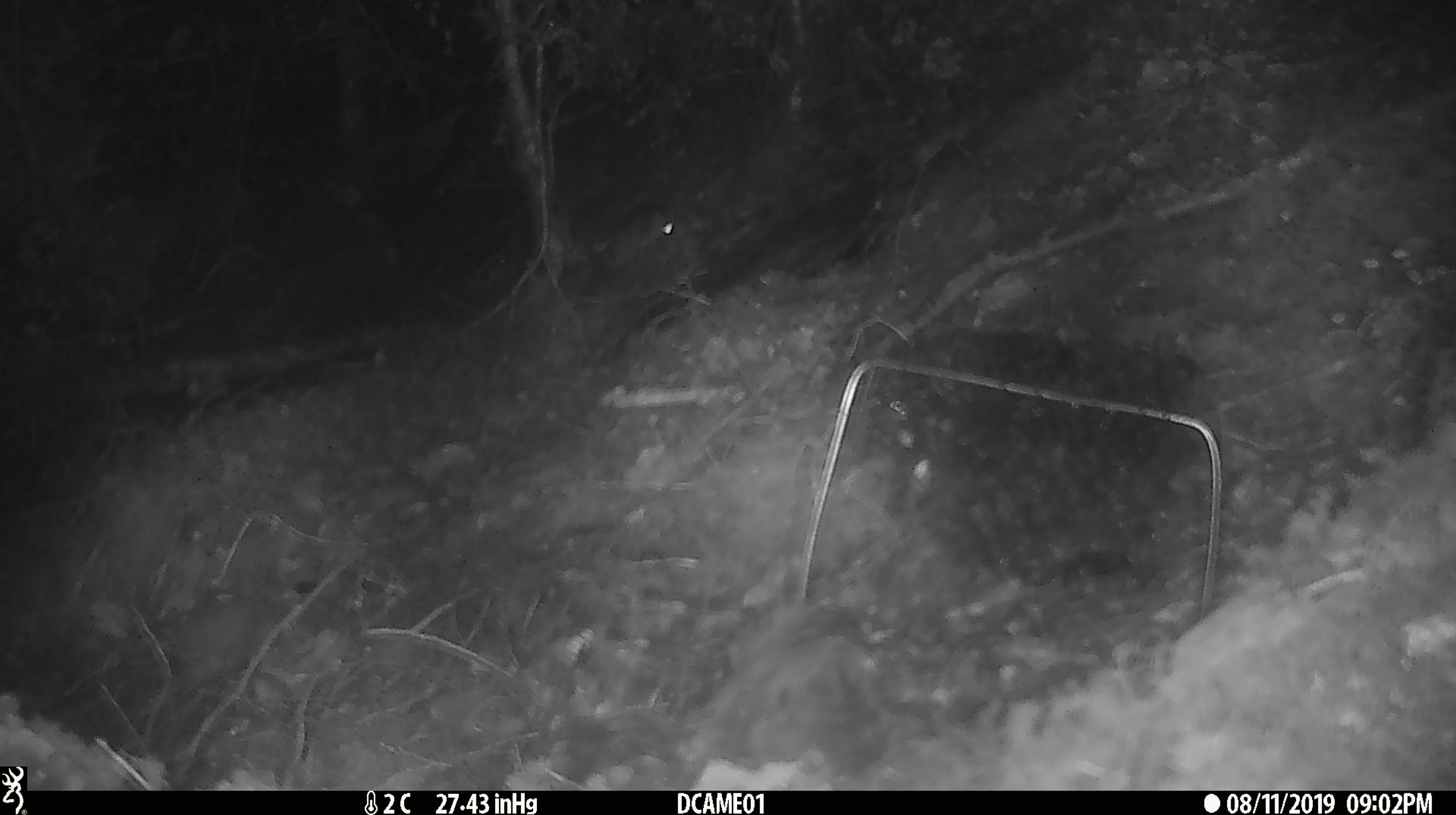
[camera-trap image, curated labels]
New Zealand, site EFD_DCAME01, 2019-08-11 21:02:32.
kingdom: Animalia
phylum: Chordata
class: Mammalia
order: Rodentia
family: Muridae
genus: Mus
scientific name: Mus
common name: mouse